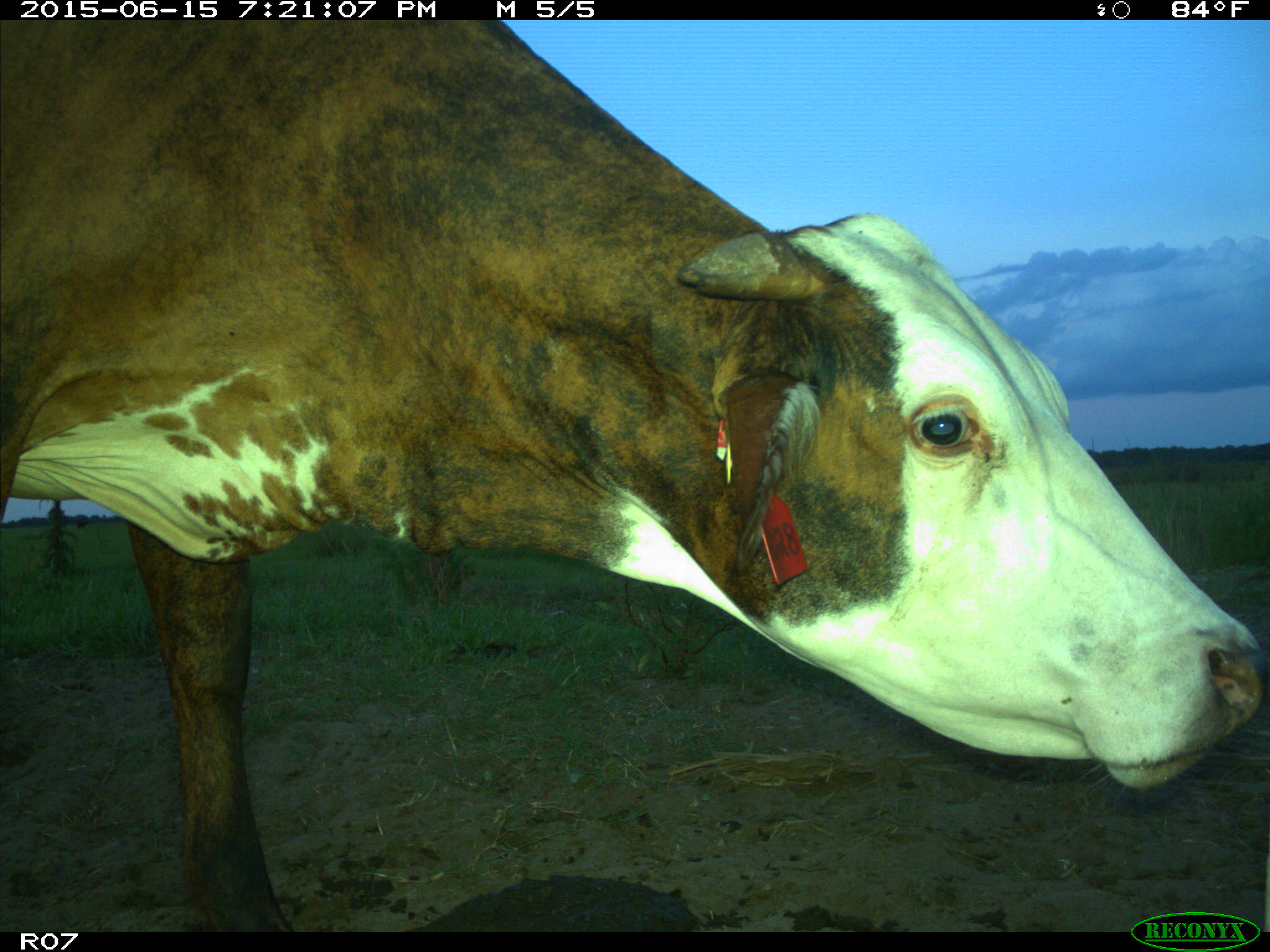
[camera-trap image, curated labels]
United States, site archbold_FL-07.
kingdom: Animalia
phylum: Chordata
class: Mammalia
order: Artiodactyla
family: Bovidae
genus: Bos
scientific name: Bos taurus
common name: domestic cow